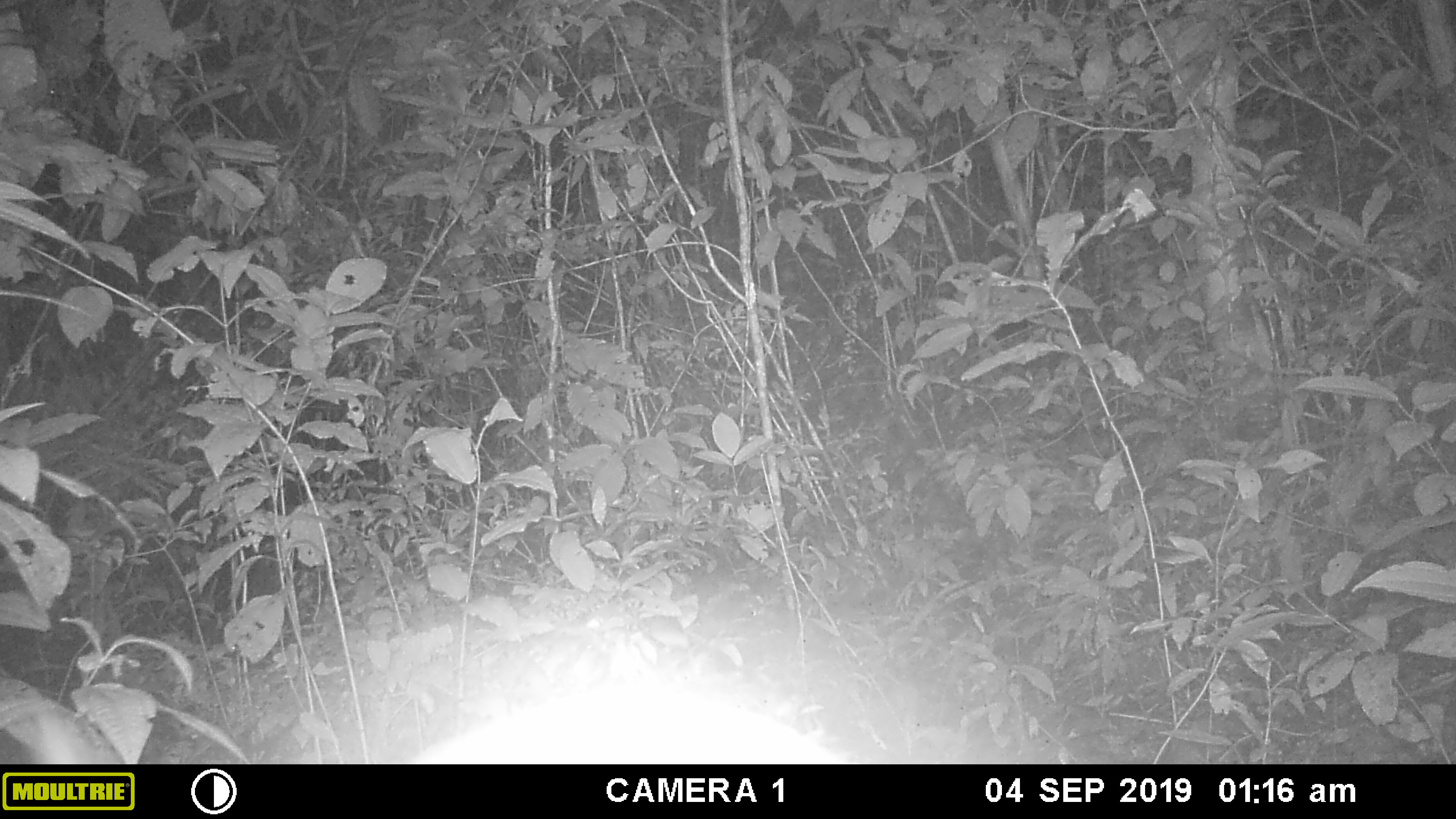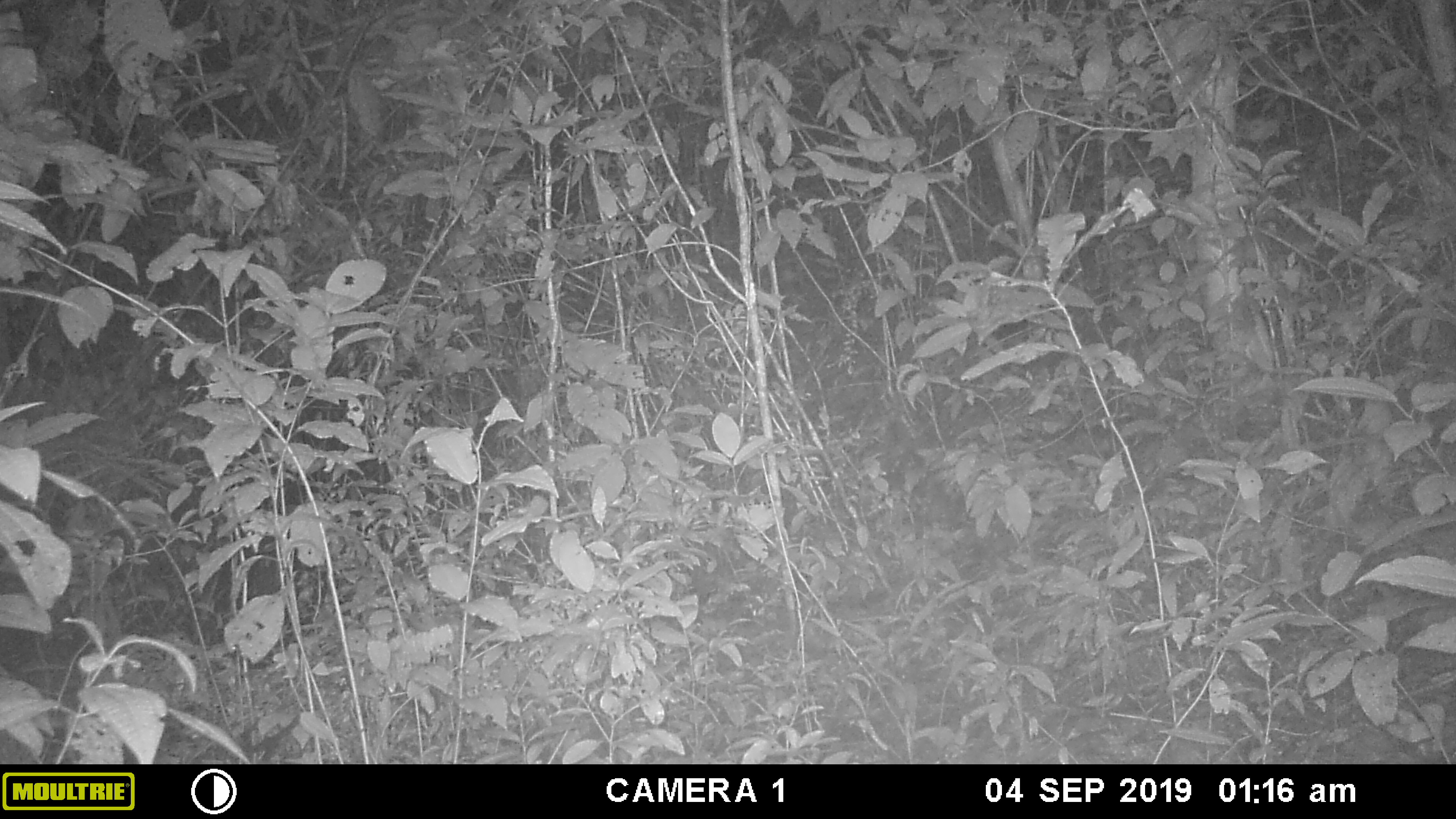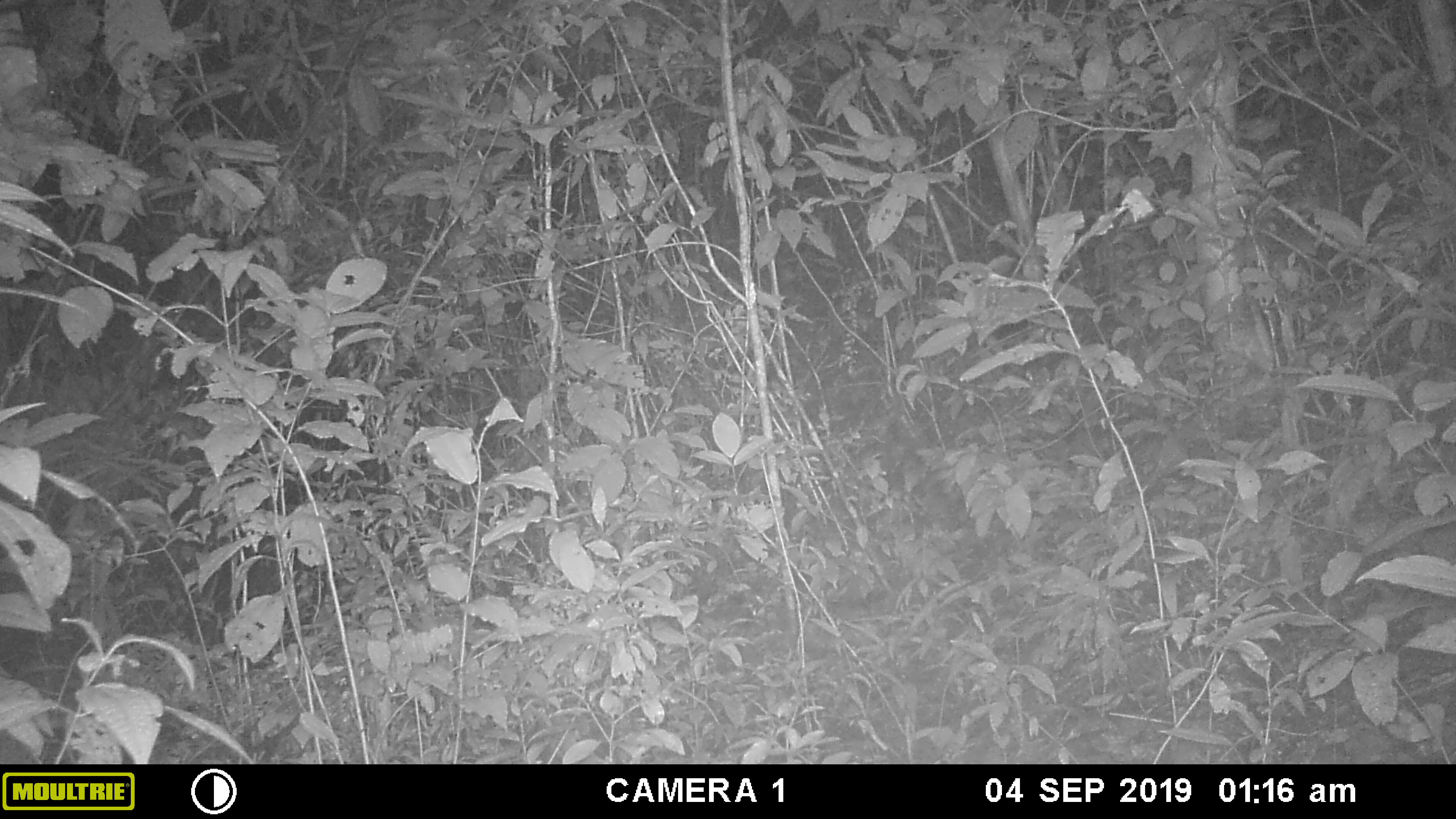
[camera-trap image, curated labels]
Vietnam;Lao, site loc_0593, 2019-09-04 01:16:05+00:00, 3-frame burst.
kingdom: Animalia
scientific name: Animalia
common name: animal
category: unidentified animal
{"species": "unidentified animal (animal) (Animalia)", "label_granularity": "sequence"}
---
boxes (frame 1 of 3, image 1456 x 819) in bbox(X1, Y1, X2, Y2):
unidentified animal: bbox(22, 613, 864, 764)